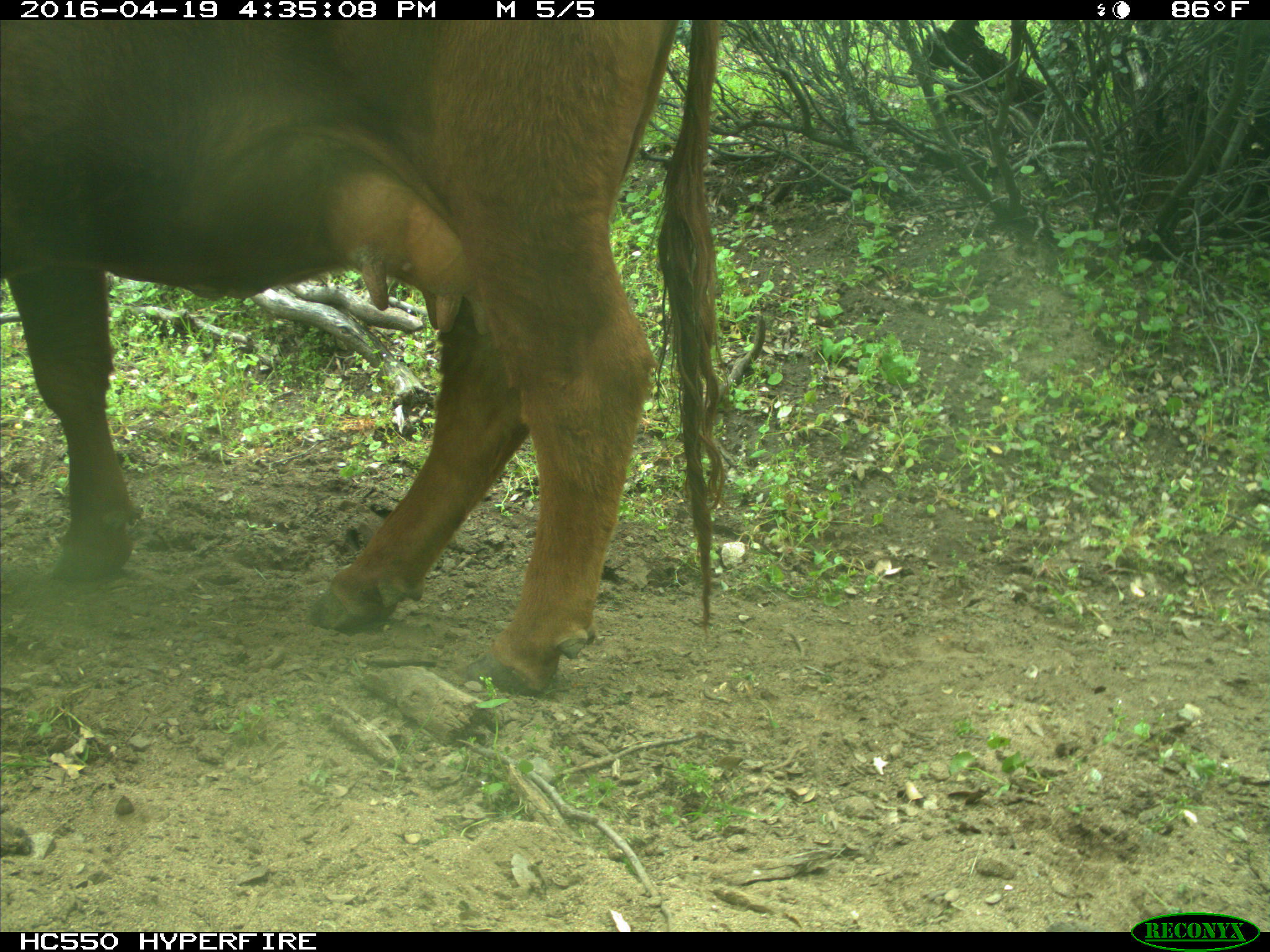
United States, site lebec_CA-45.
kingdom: Animalia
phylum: Chordata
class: Mammalia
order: Artiodactyla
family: Bovidae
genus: Bos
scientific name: Bos taurus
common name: domestic cow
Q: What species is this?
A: Bos taurus (domestic cow).